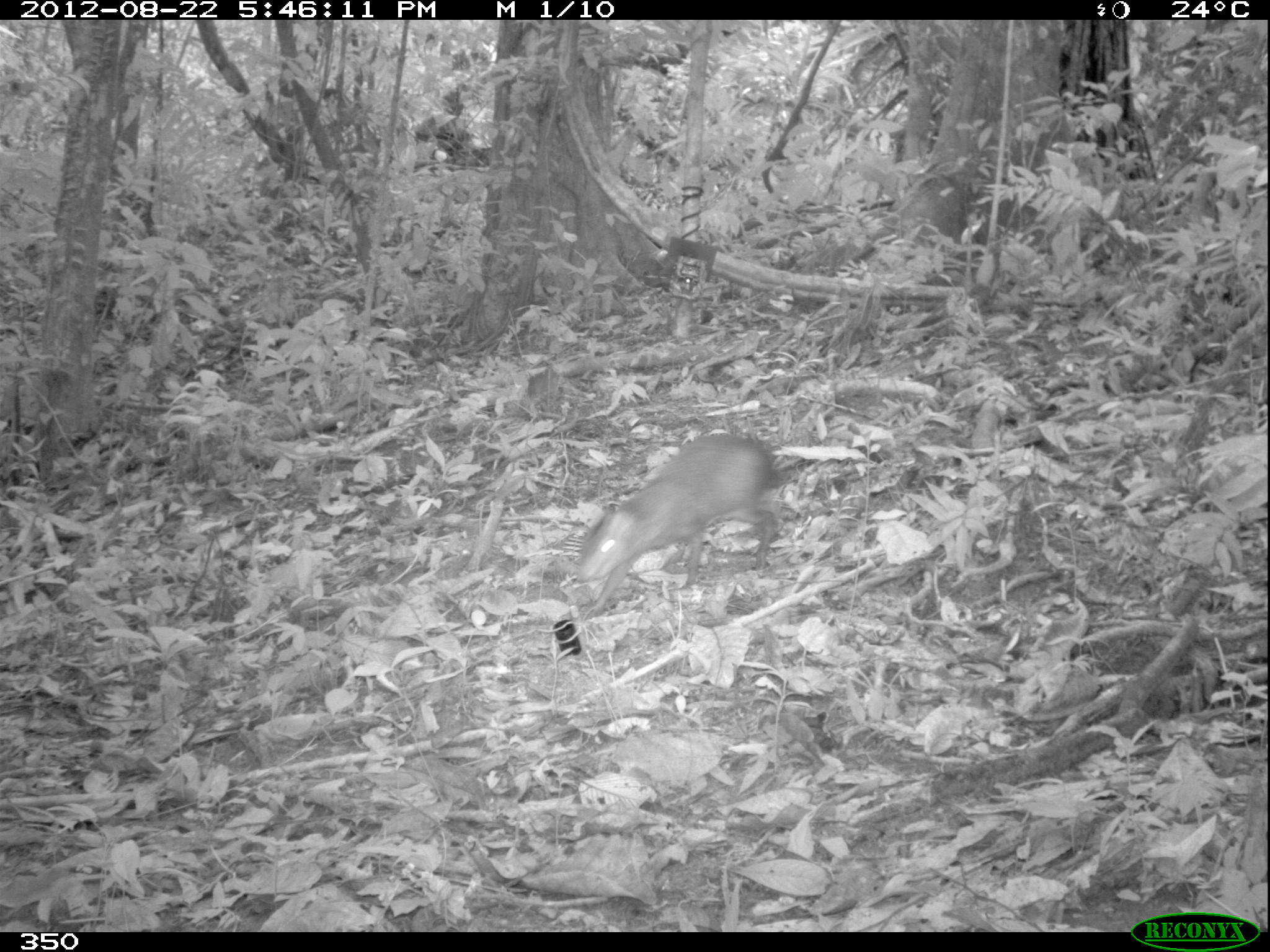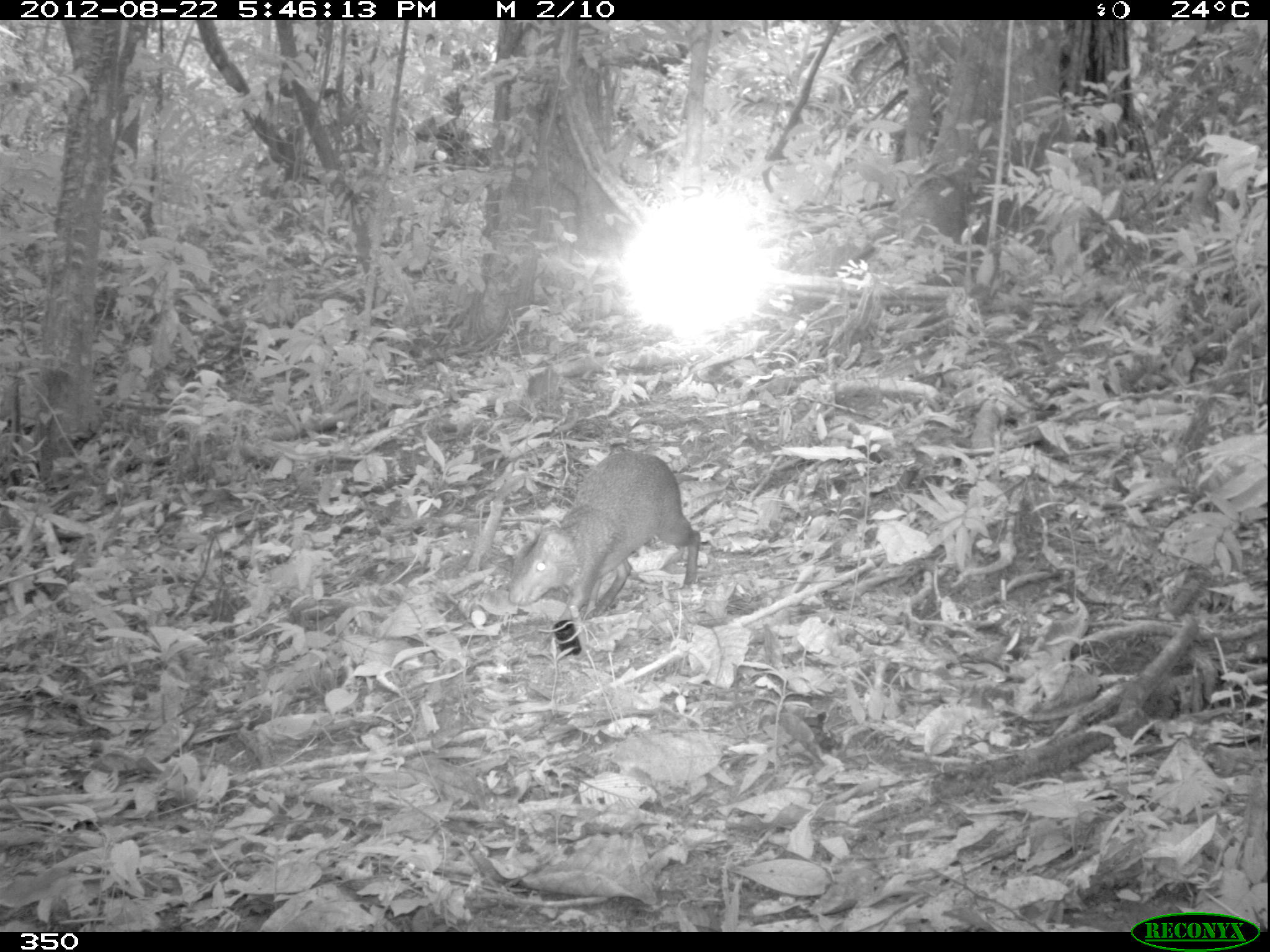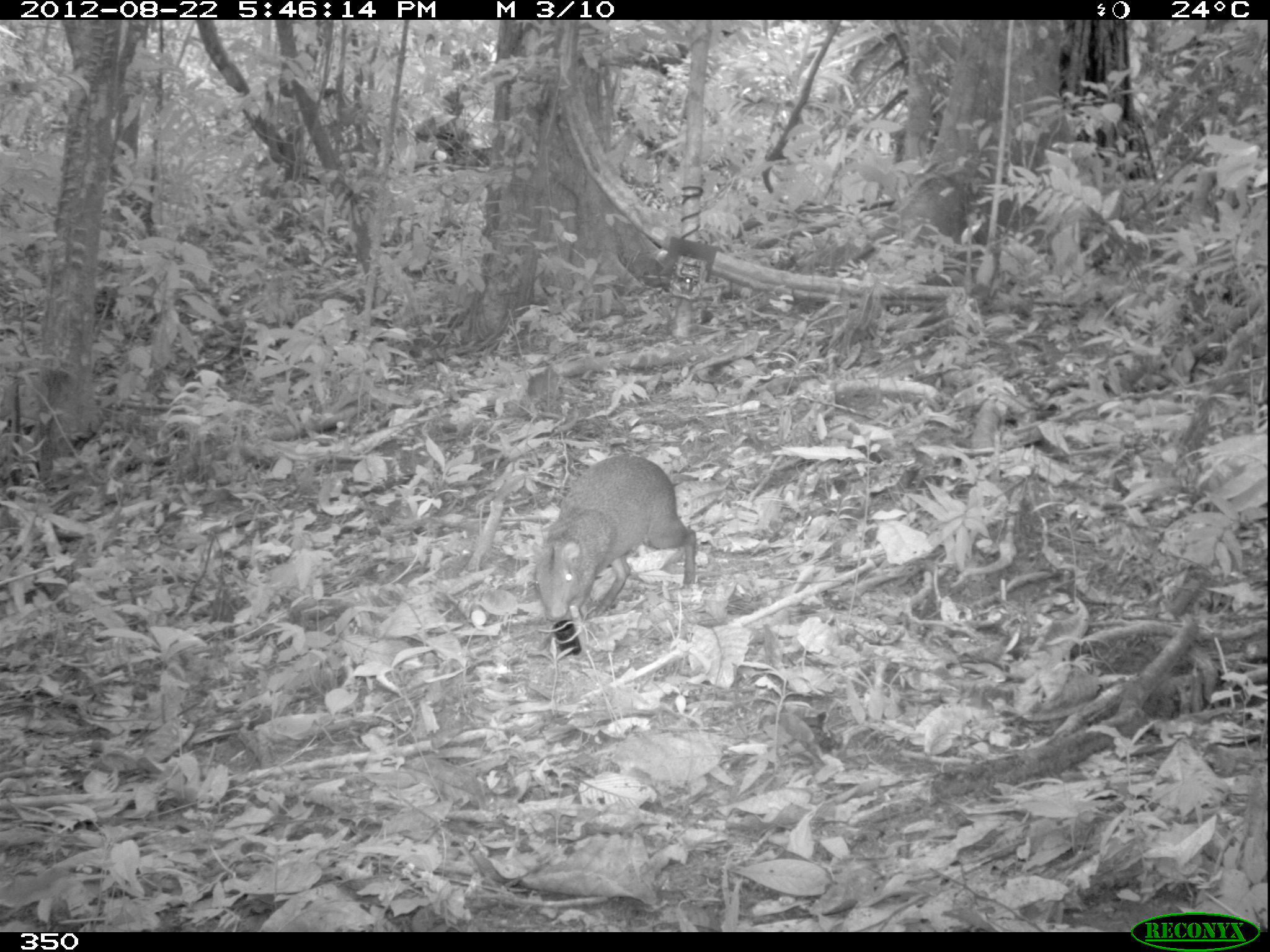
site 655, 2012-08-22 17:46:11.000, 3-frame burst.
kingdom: Animalia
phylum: Chordata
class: Mammalia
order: Rodentia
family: Dasyproctidae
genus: Dasyprocta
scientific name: Dasyprocta punctata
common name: central american agouti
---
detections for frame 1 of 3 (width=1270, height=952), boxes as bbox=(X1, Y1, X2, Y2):
dasyprocta punctata: bbox=(573, 431, 787, 612)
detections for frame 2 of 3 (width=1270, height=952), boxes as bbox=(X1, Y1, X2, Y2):
dasyprocta punctata: bbox=(506, 450, 701, 622)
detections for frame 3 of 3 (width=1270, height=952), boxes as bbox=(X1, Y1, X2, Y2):
dasyprocta punctata: bbox=(531, 452, 698, 622)